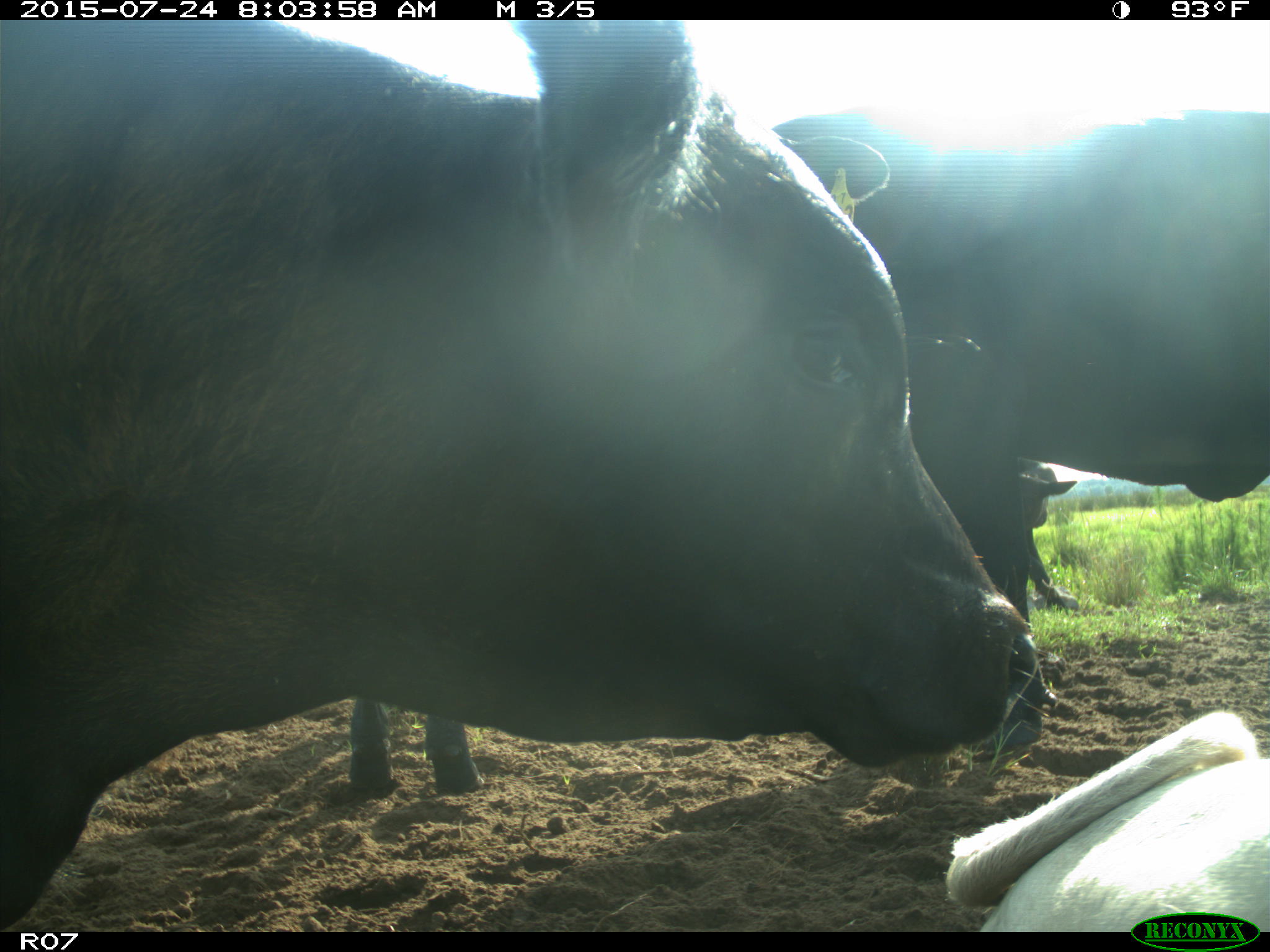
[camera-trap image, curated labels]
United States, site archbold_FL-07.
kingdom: Animalia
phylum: Chordata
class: Mammalia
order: Artiodactyla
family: Bovidae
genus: Bos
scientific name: Bos taurus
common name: domestic cow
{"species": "Bos taurus (domestic cow)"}